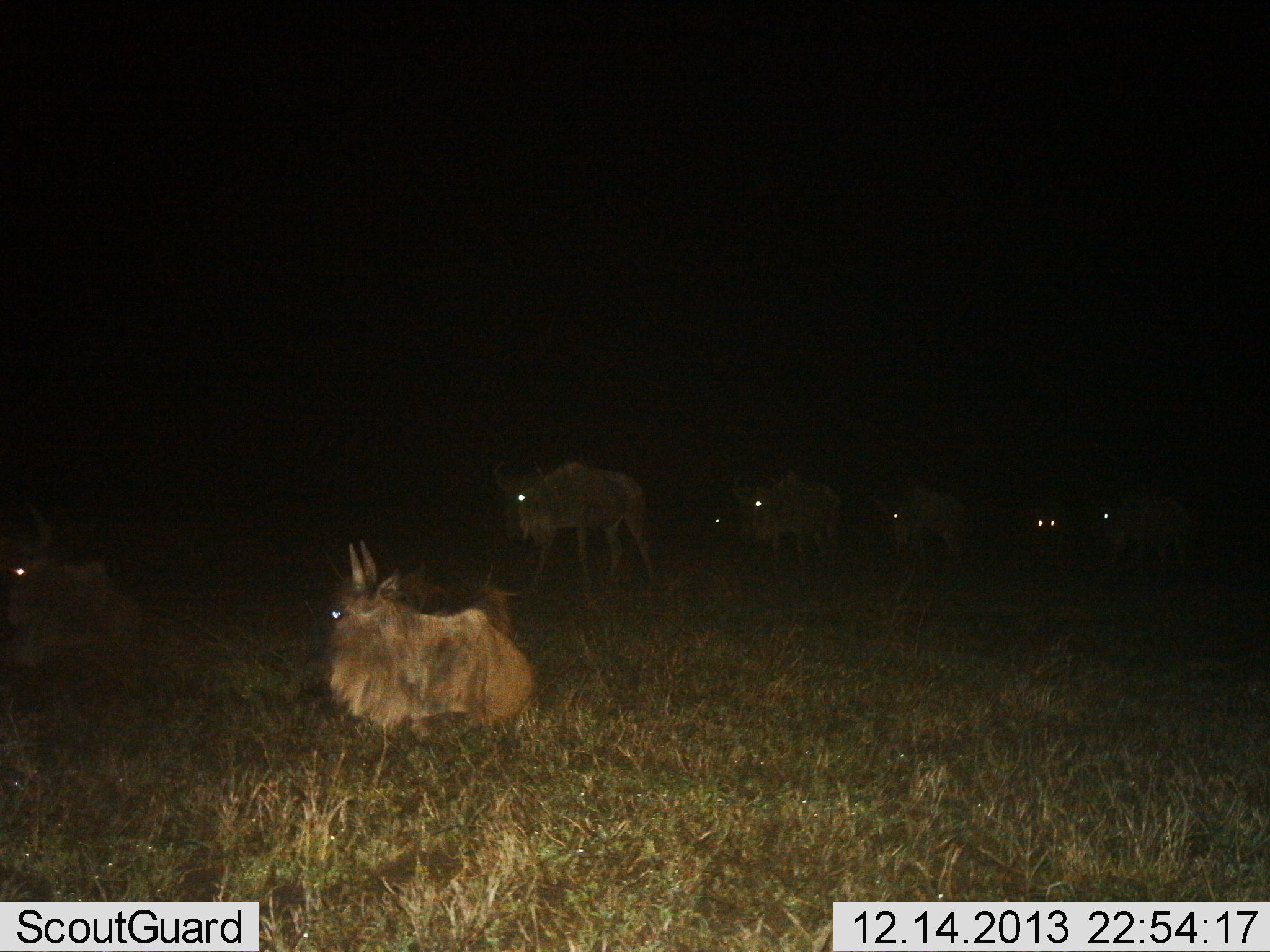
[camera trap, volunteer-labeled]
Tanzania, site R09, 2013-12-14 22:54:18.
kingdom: Animalia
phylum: Chordata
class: Mammalia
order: Artiodactyla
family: Bovidae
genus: Connochaetes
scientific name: Connochaetes taurinus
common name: blue wildebeest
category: wildebeest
Wildebeest (blue wildebeest) (Connochaetes taurinus), count 8. Behavior (volunteer vote fractions): standing 70%, resting 100%, moving 40%, interacting 0%. Young present (vote fraction): 0%. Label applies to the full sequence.